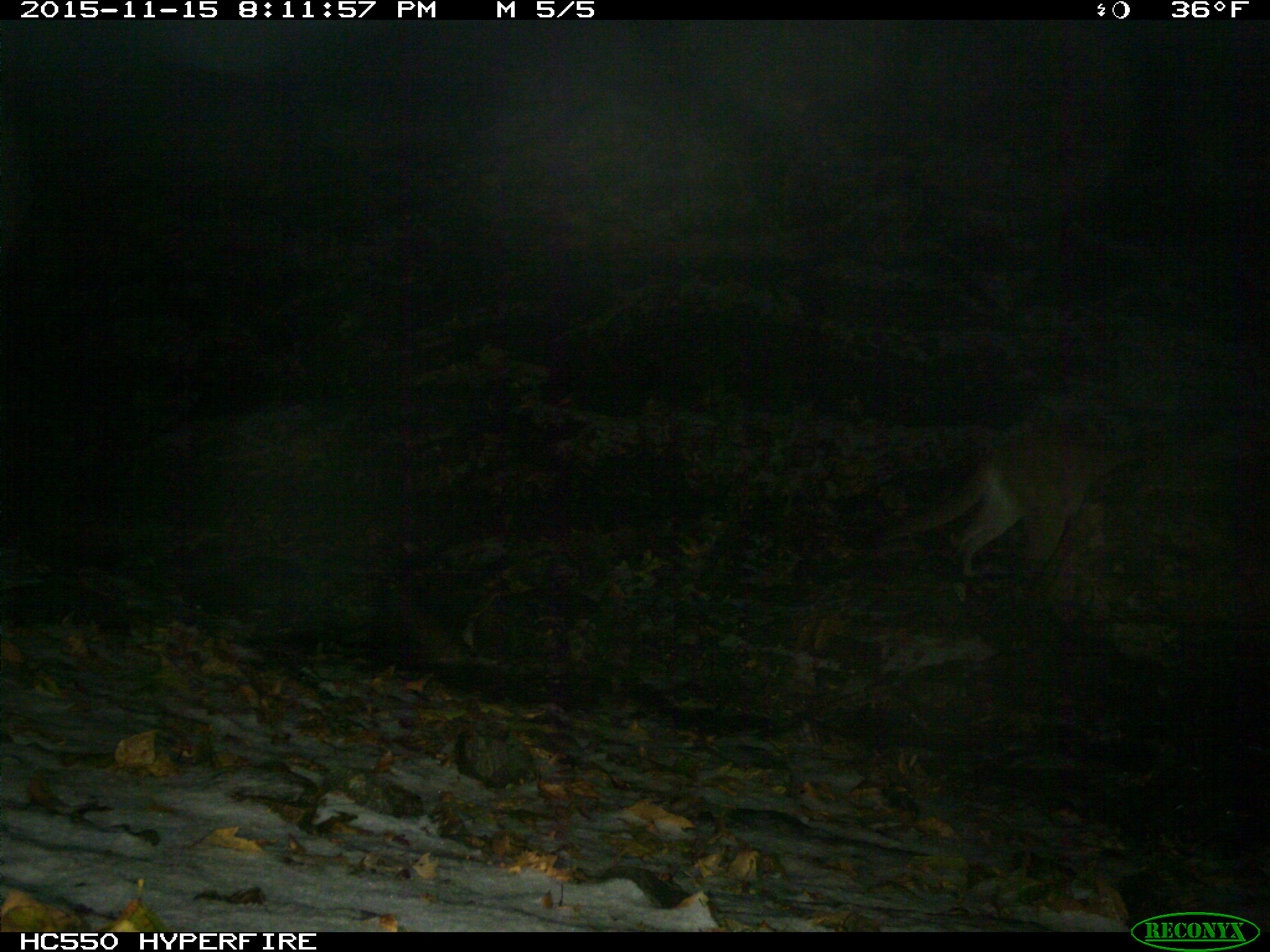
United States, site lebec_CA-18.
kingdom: Animalia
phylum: Chordata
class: Mammalia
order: Carnivora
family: Felidae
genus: Puma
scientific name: Puma concolor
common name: mountain lion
Puma concolor (mountain lion).